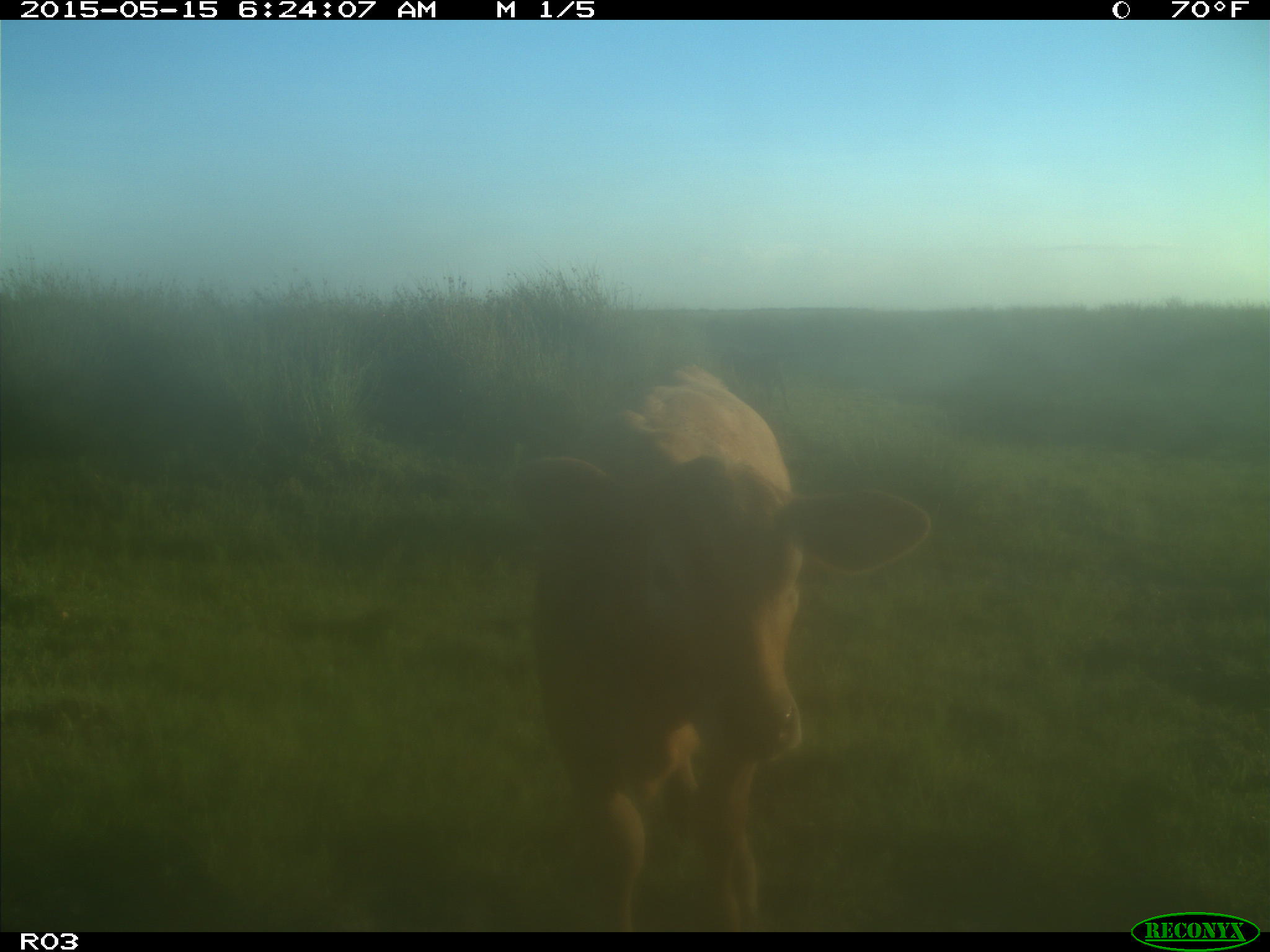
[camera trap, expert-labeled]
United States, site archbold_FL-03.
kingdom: Animalia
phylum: Chordata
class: Mammalia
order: Artiodactyla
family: Bovidae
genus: Bos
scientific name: Bos taurus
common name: domestic cow